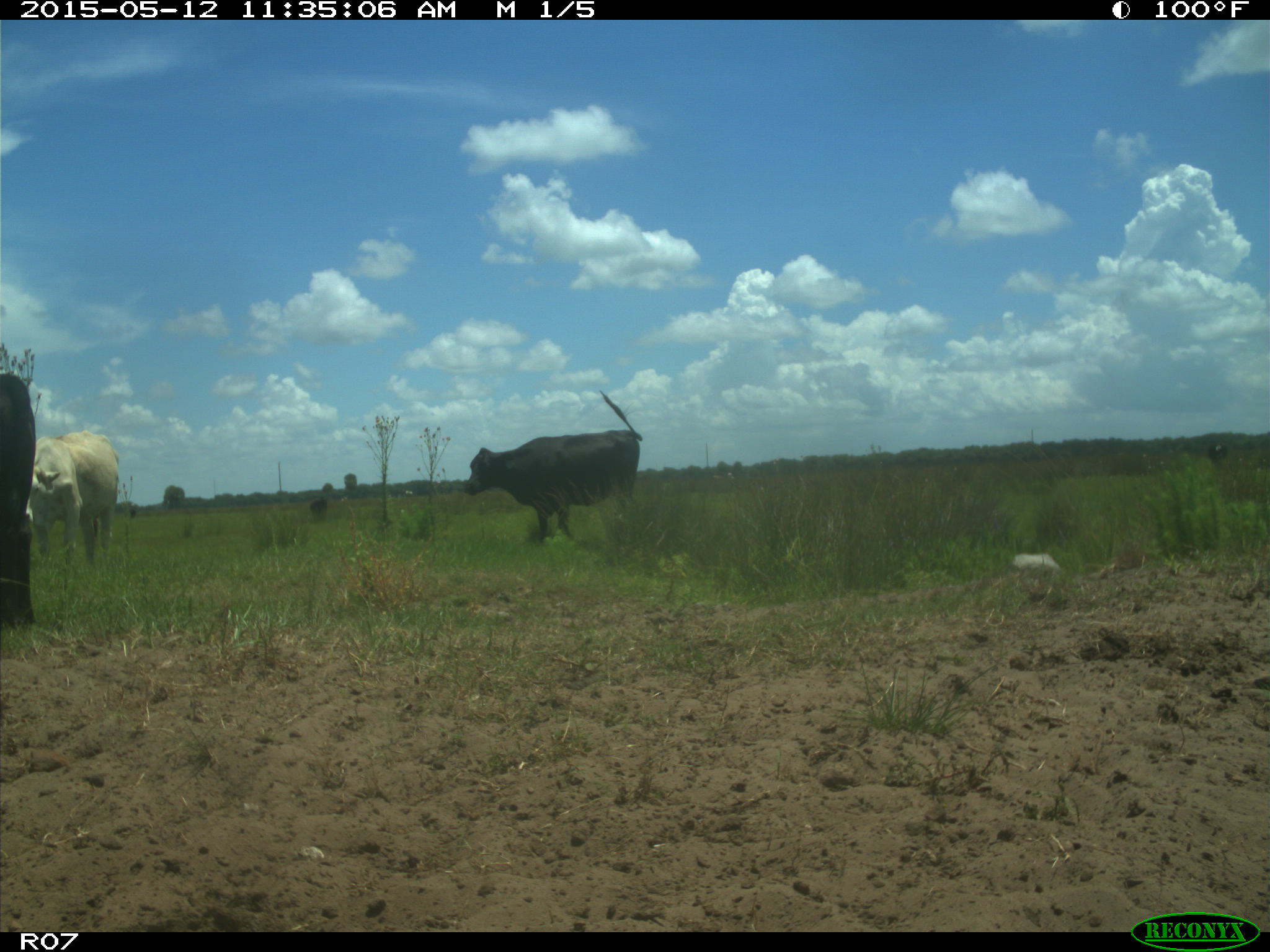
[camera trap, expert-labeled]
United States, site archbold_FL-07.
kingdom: Animalia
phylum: Chordata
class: Mammalia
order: Artiodactyla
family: Bovidae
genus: Bos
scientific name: Bos taurus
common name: domestic cow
Bos taurus (domestic cow).